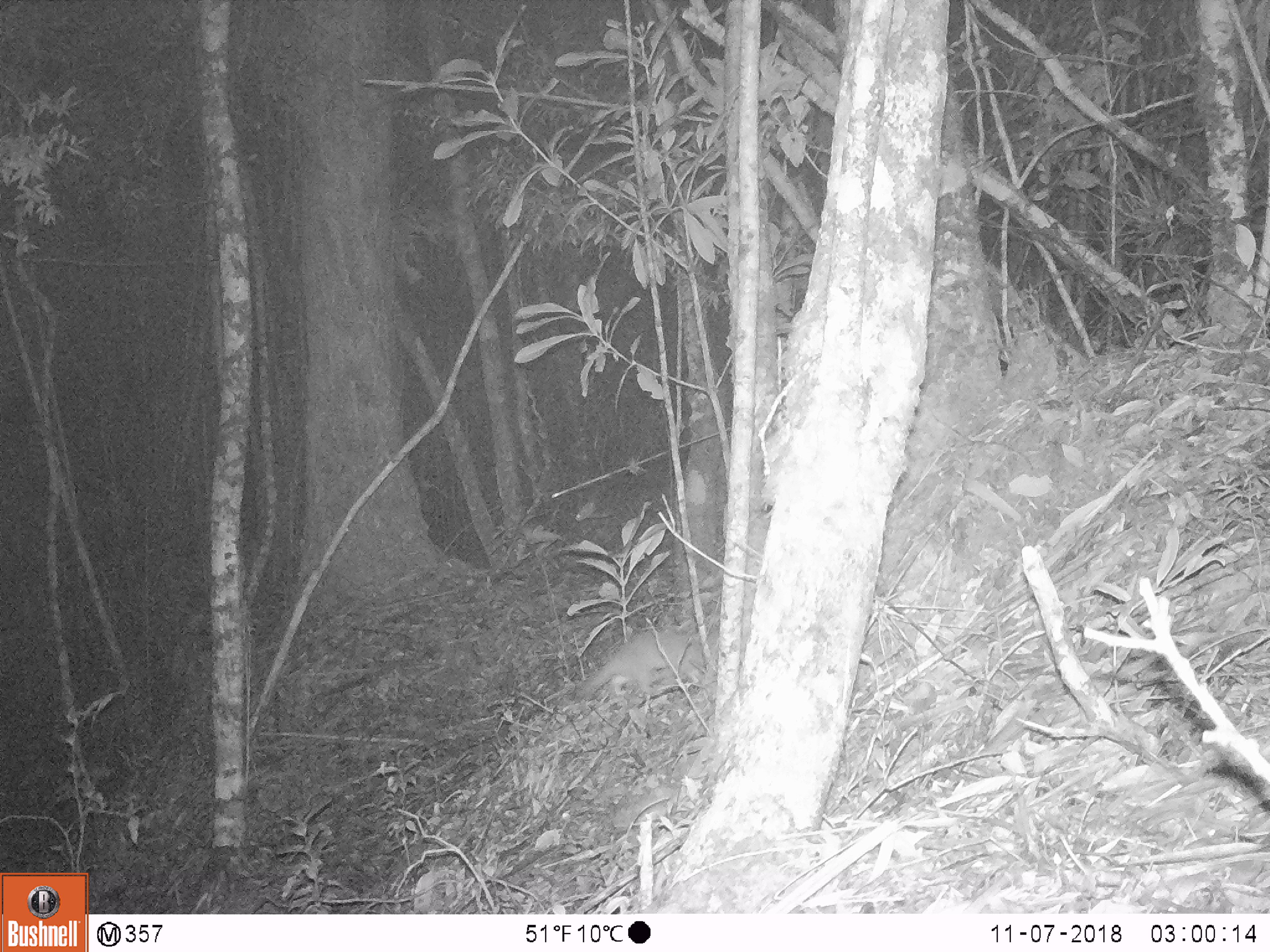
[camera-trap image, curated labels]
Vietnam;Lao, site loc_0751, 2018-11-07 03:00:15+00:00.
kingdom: Animalia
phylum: Chordata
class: Mammalia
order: Carnivora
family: Mustelidae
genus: Melogale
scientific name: Melogale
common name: ferret badger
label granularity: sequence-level